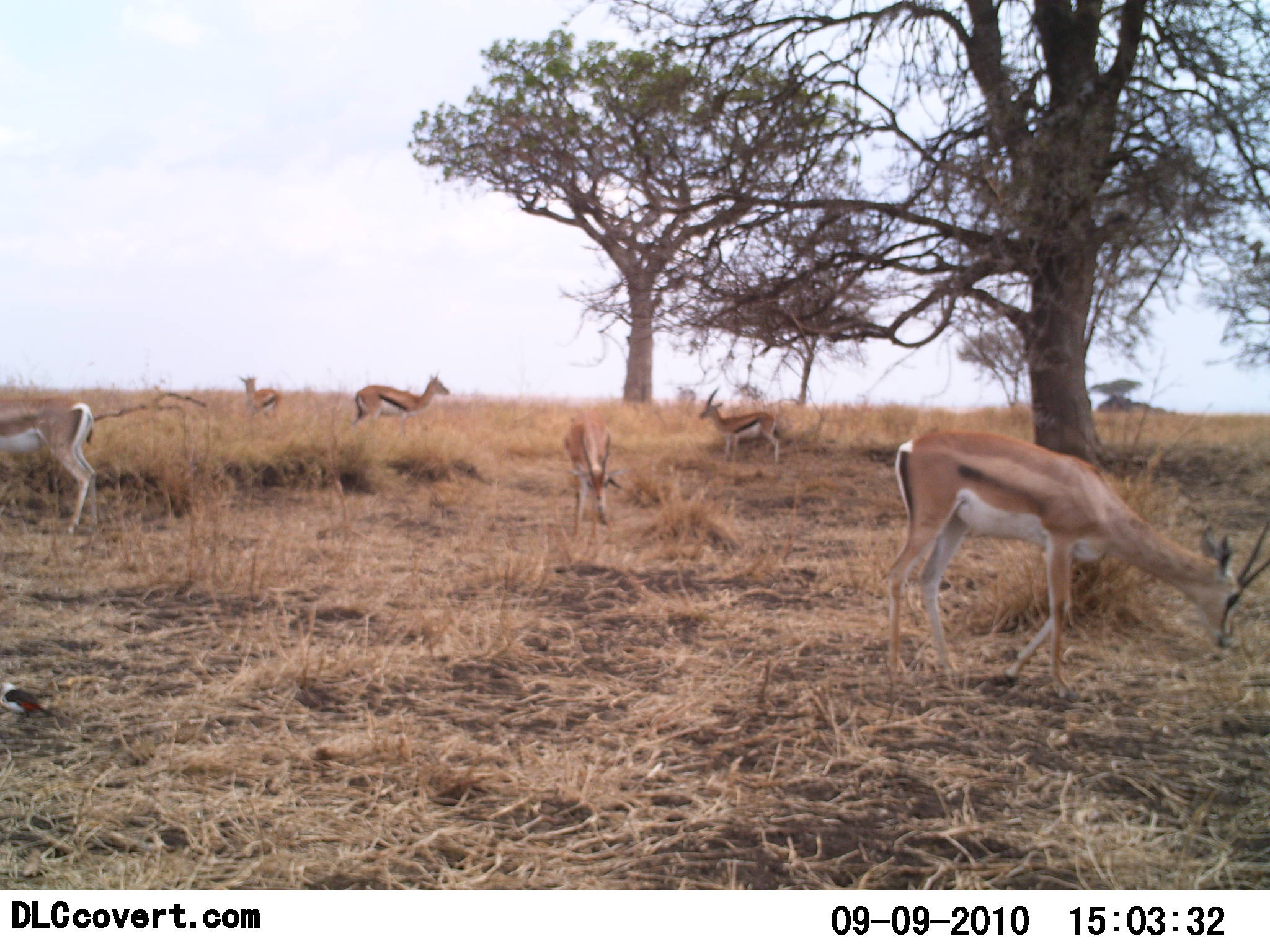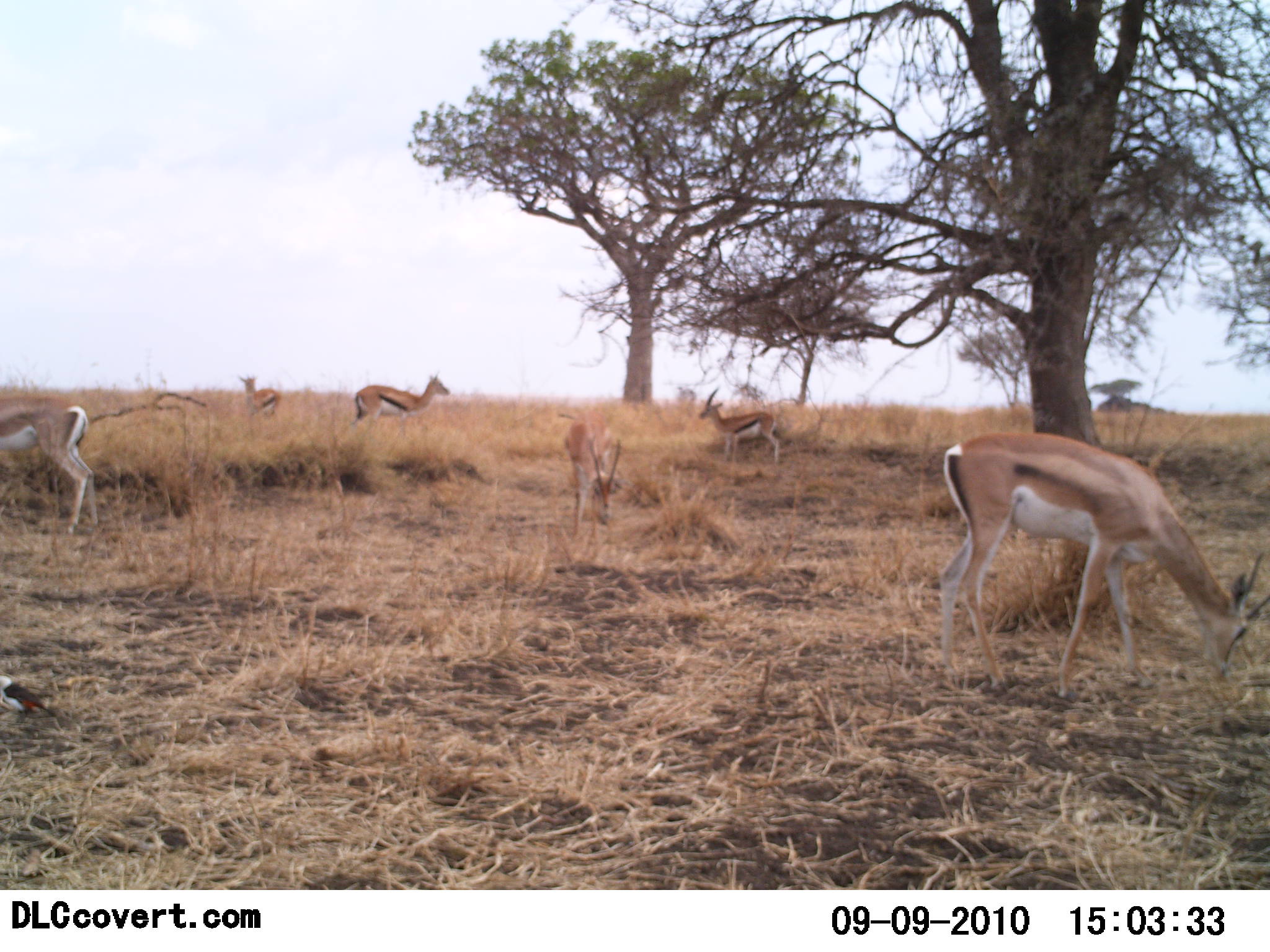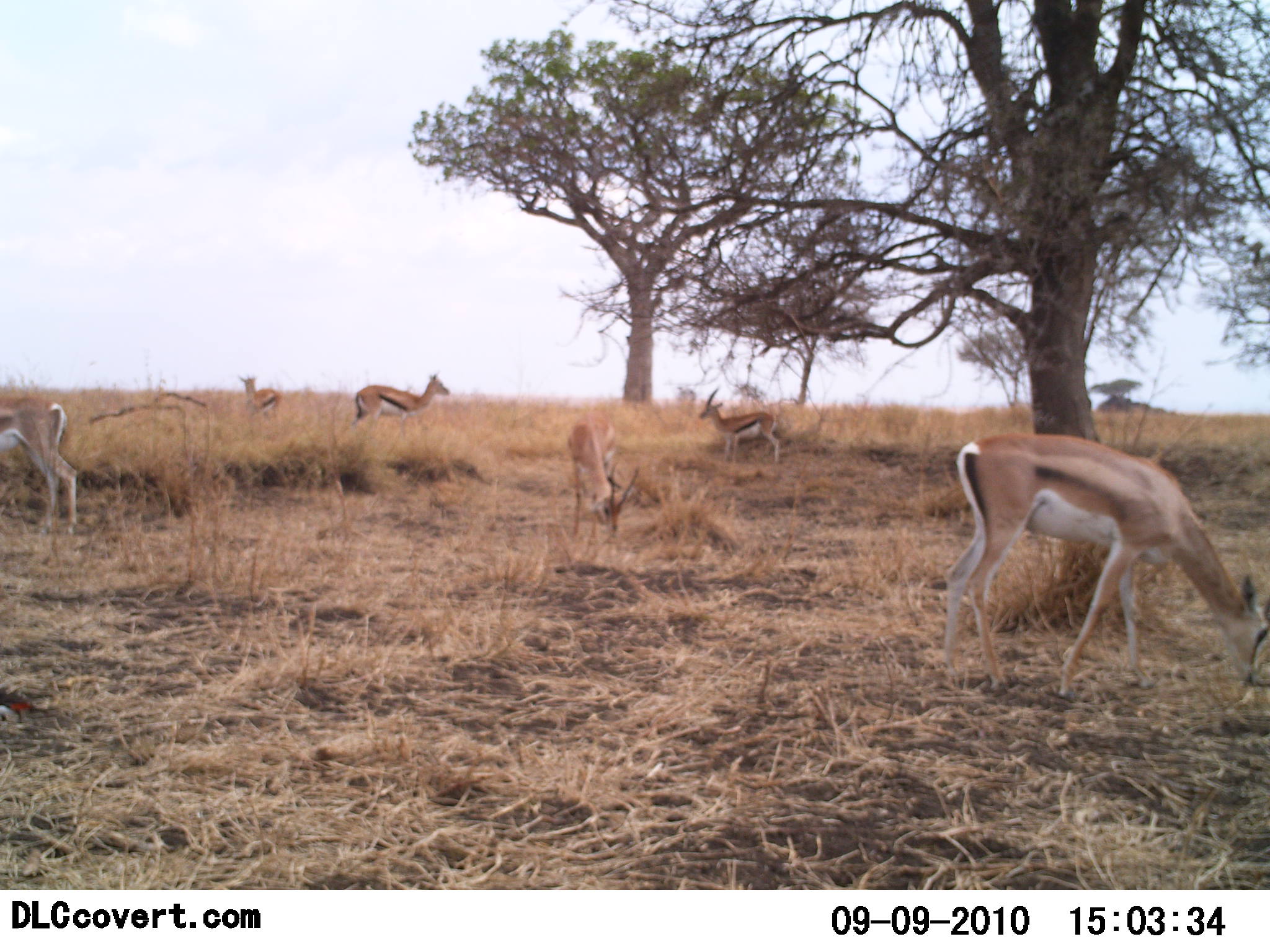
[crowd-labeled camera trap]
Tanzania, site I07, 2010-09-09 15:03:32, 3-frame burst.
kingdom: Animalia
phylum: Chordata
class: Mammalia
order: Artiodactyla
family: Bovidae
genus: Eudorcas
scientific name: Eudorcas thomsonii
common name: thomson's gazelle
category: gazellethomsons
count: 6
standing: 67%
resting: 0%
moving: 12%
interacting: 0%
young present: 0%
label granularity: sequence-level